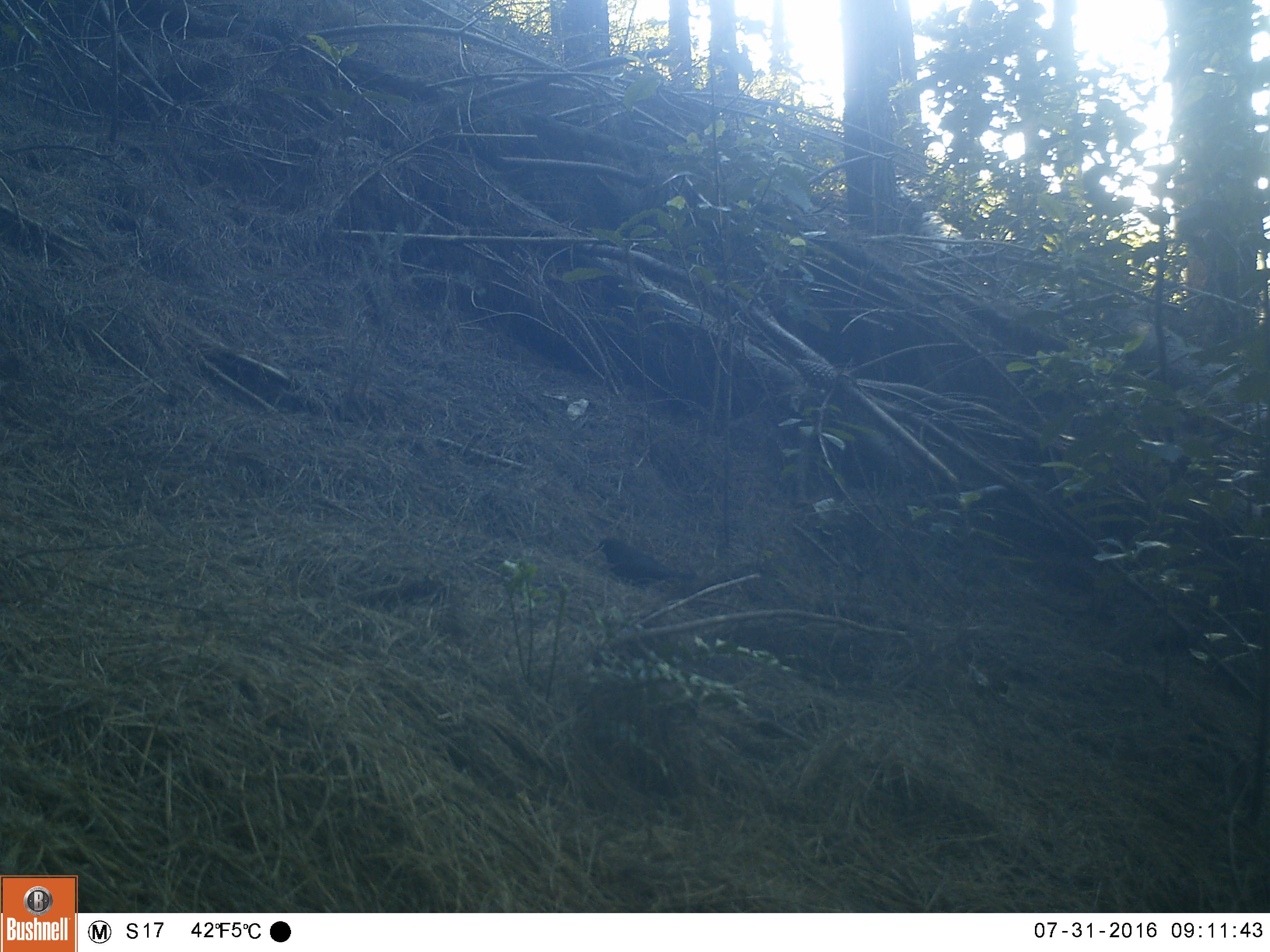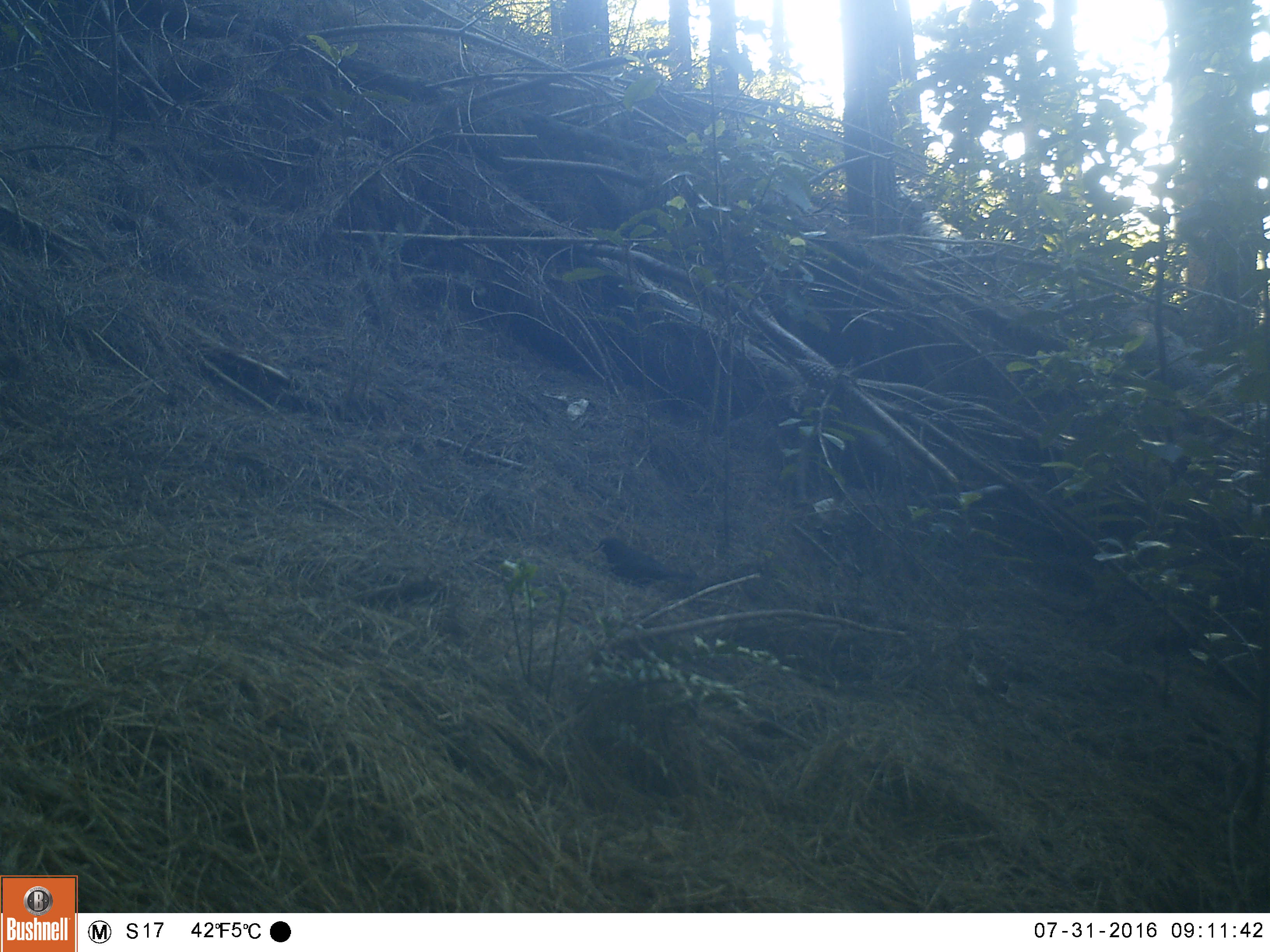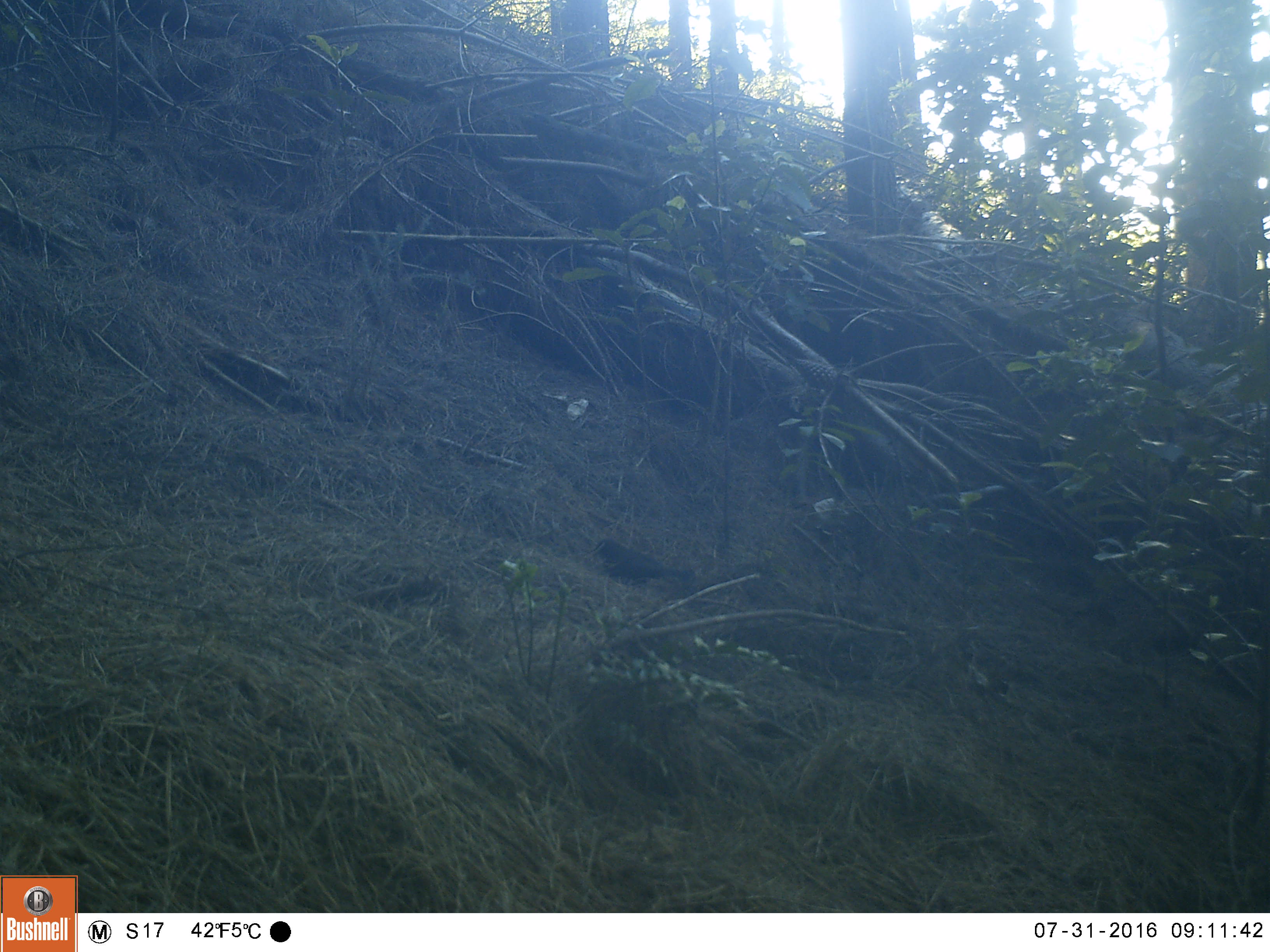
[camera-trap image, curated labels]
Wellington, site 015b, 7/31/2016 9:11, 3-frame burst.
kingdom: Animalia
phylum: Chordata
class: Aves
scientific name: Aves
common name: bird